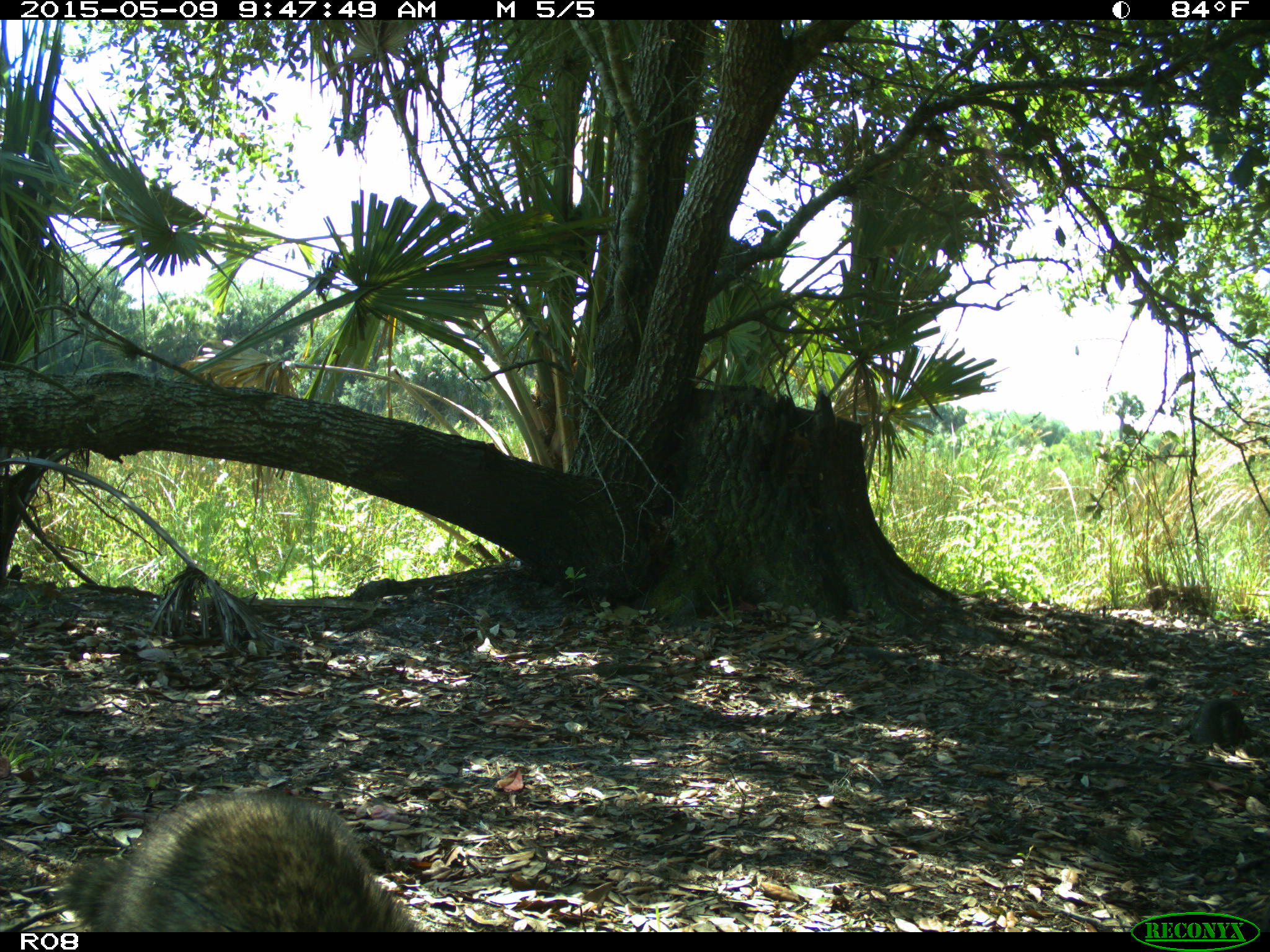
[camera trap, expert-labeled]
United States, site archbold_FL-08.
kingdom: Animalia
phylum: Chordata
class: Mammalia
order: Carnivora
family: Procyonidae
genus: Procyon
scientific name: Procyon lotor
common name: common raccoon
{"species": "Procyon lotor (common raccoon)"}